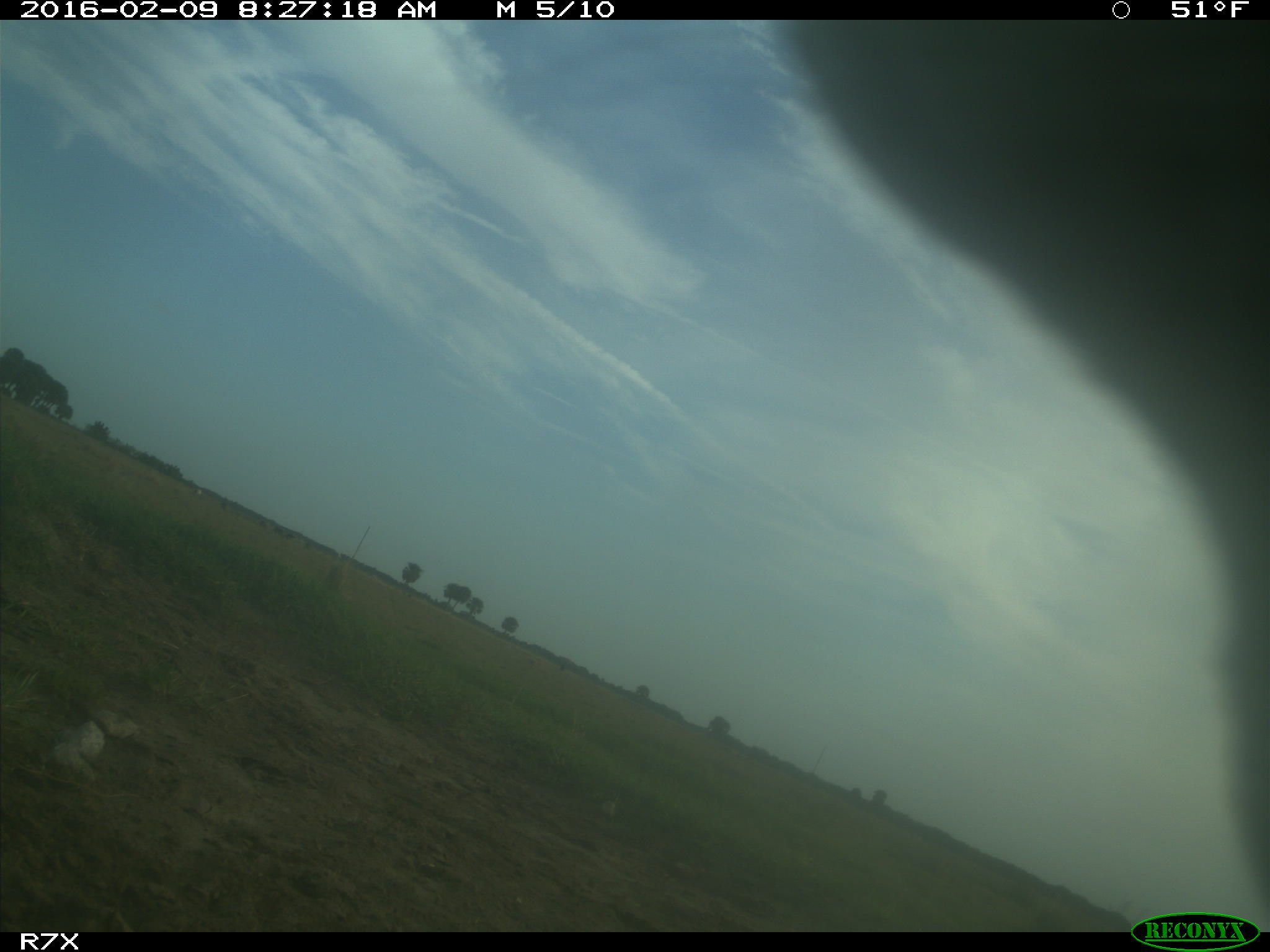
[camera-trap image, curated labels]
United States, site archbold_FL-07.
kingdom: Animalia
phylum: Chordata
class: Mammalia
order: Artiodactyla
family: Bovidae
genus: Bos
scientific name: Bos taurus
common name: domestic cow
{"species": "Bos taurus (domestic cow)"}